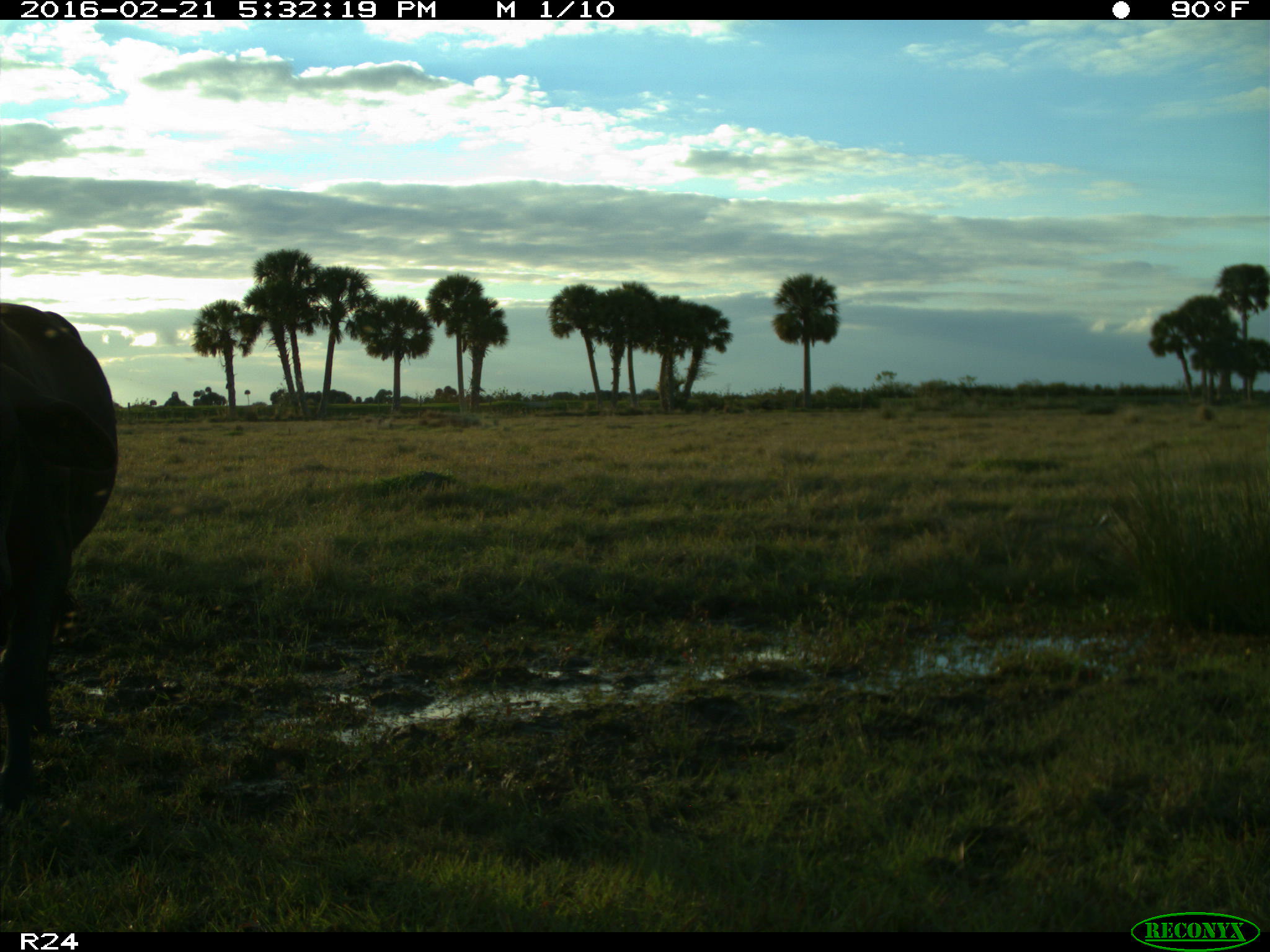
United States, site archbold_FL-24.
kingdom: Animalia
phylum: Chordata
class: Mammalia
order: Artiodactyla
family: Bovidae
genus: Bos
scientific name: Bos taurus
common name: domestic cow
Bos taurus (domestic cow).